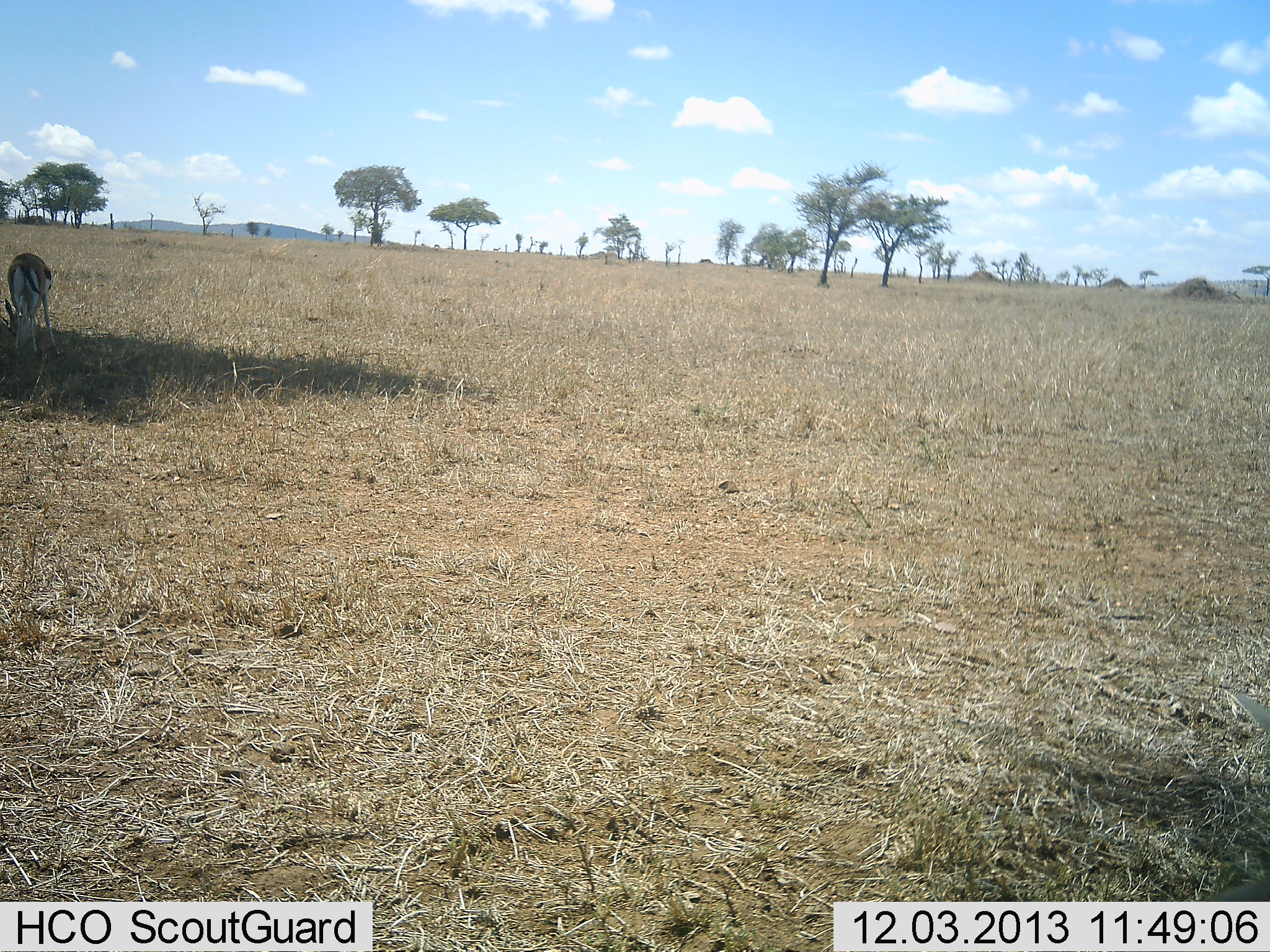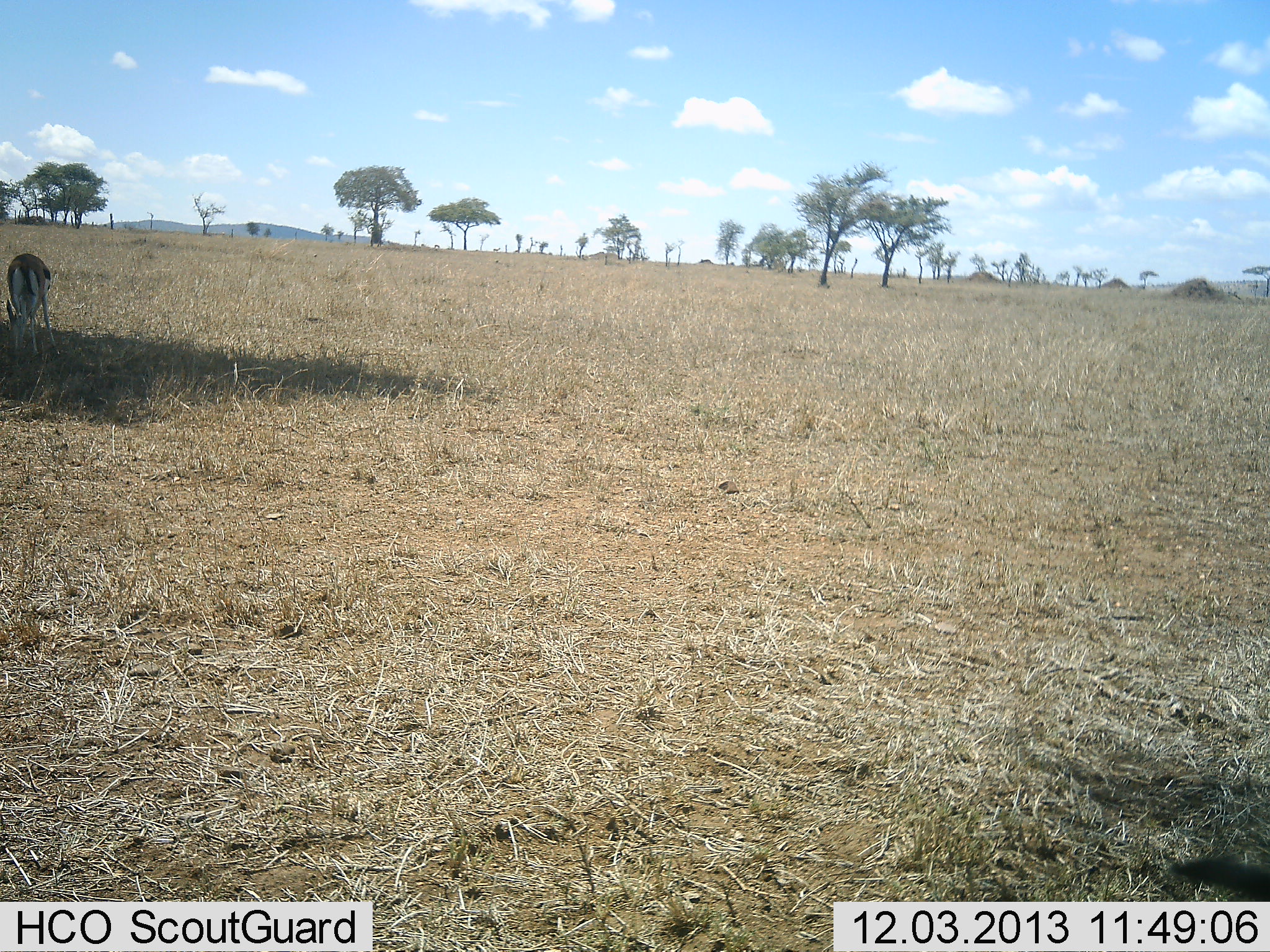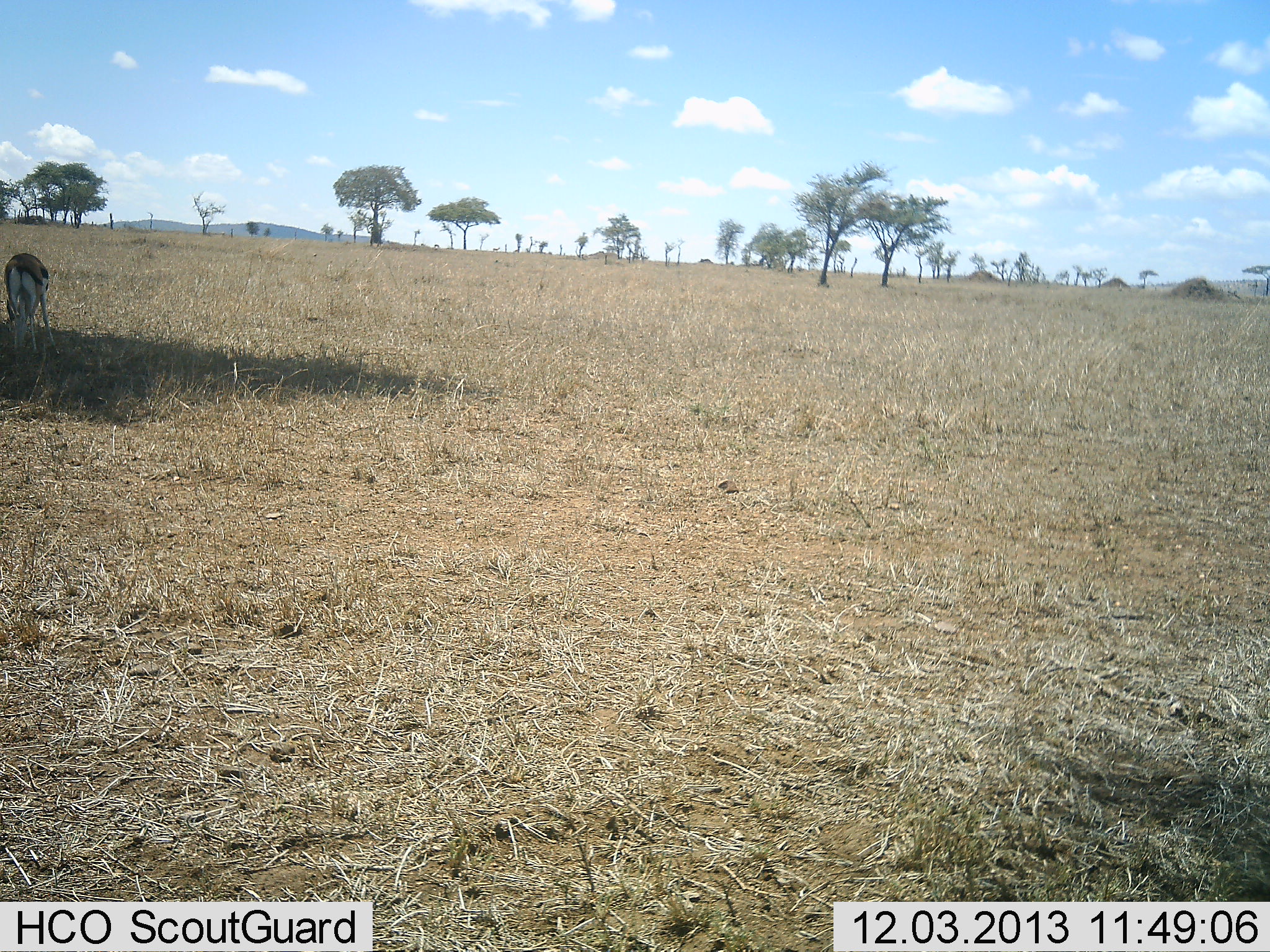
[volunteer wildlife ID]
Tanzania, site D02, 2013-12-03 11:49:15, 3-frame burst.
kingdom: Animalia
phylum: Chordata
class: Mammalia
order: Artiodactyla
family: Bovidae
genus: Eudorcas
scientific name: Eudorcas thomsonii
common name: thomson's gazelle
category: gazellethomsons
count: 1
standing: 30%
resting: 0%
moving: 0%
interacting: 0%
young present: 0%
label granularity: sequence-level